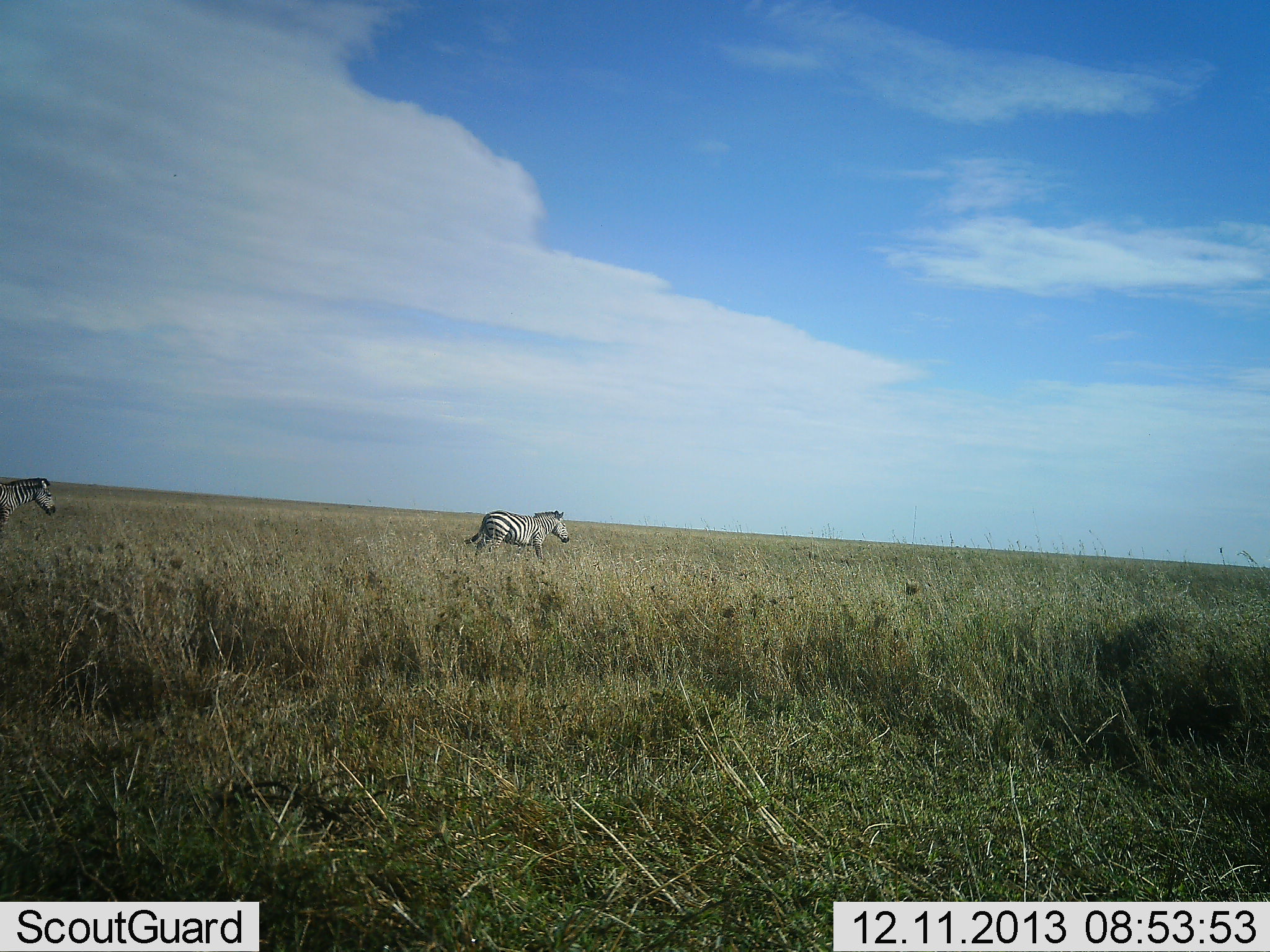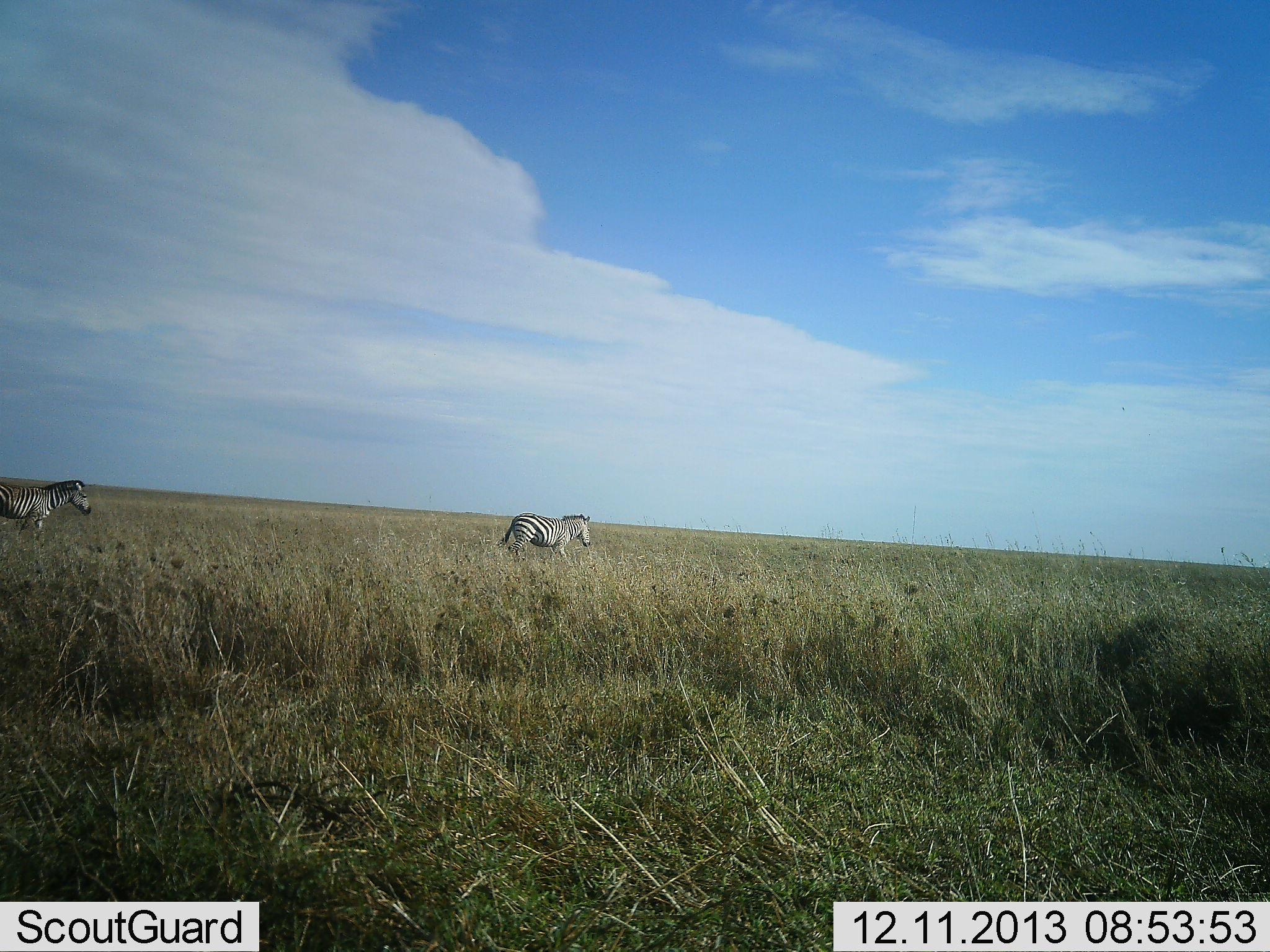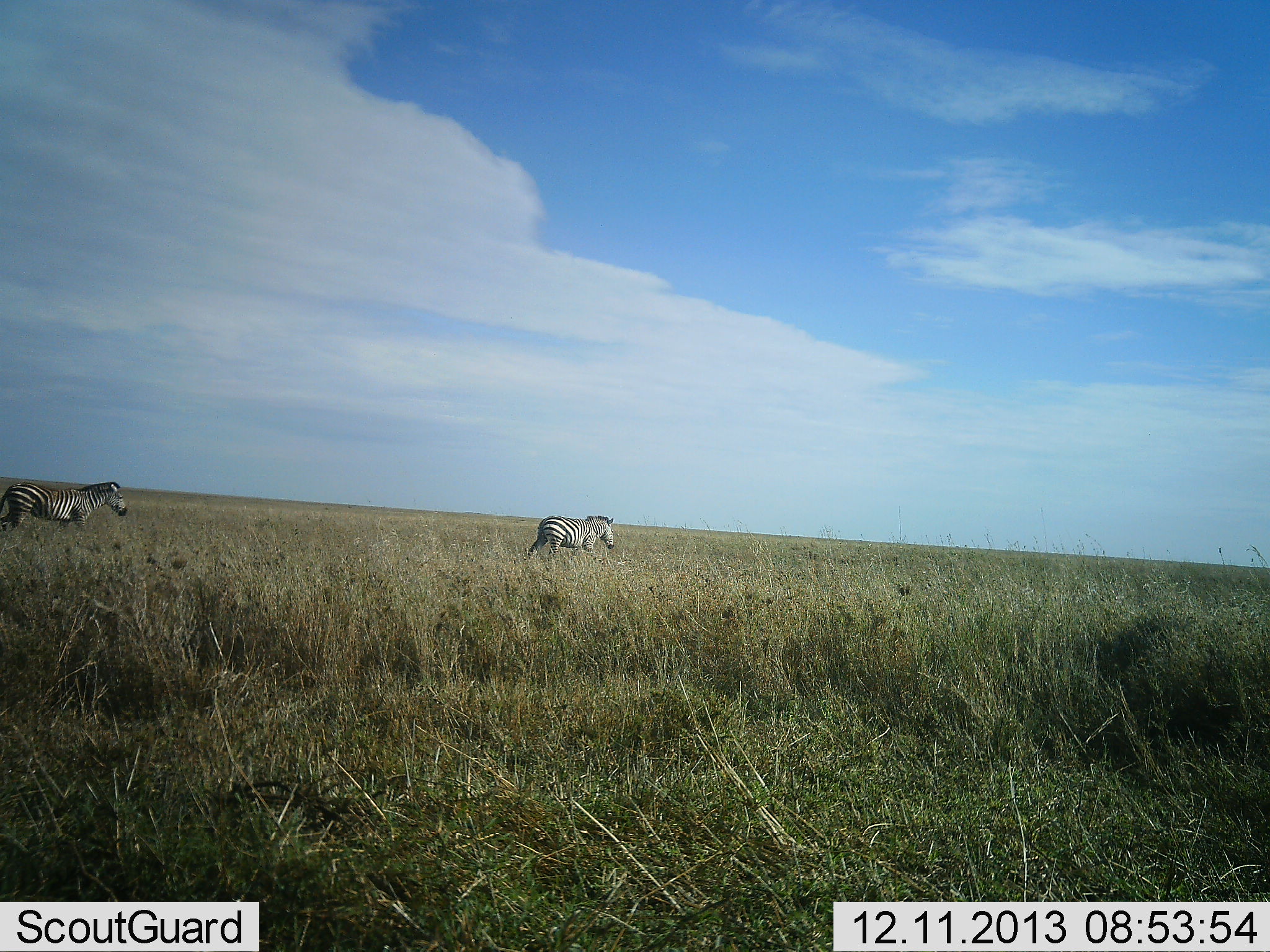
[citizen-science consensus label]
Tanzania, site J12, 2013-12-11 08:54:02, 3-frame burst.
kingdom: Animalia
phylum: Chordata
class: Mammalia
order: Perissodactyla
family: Equidae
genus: Equus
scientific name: Equus quagga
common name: plains zebra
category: zebra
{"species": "zebra (plains zebra) (Equus quagga)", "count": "2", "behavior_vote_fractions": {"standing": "0%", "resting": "0%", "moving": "100%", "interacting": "0%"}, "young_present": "0%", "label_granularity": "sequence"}